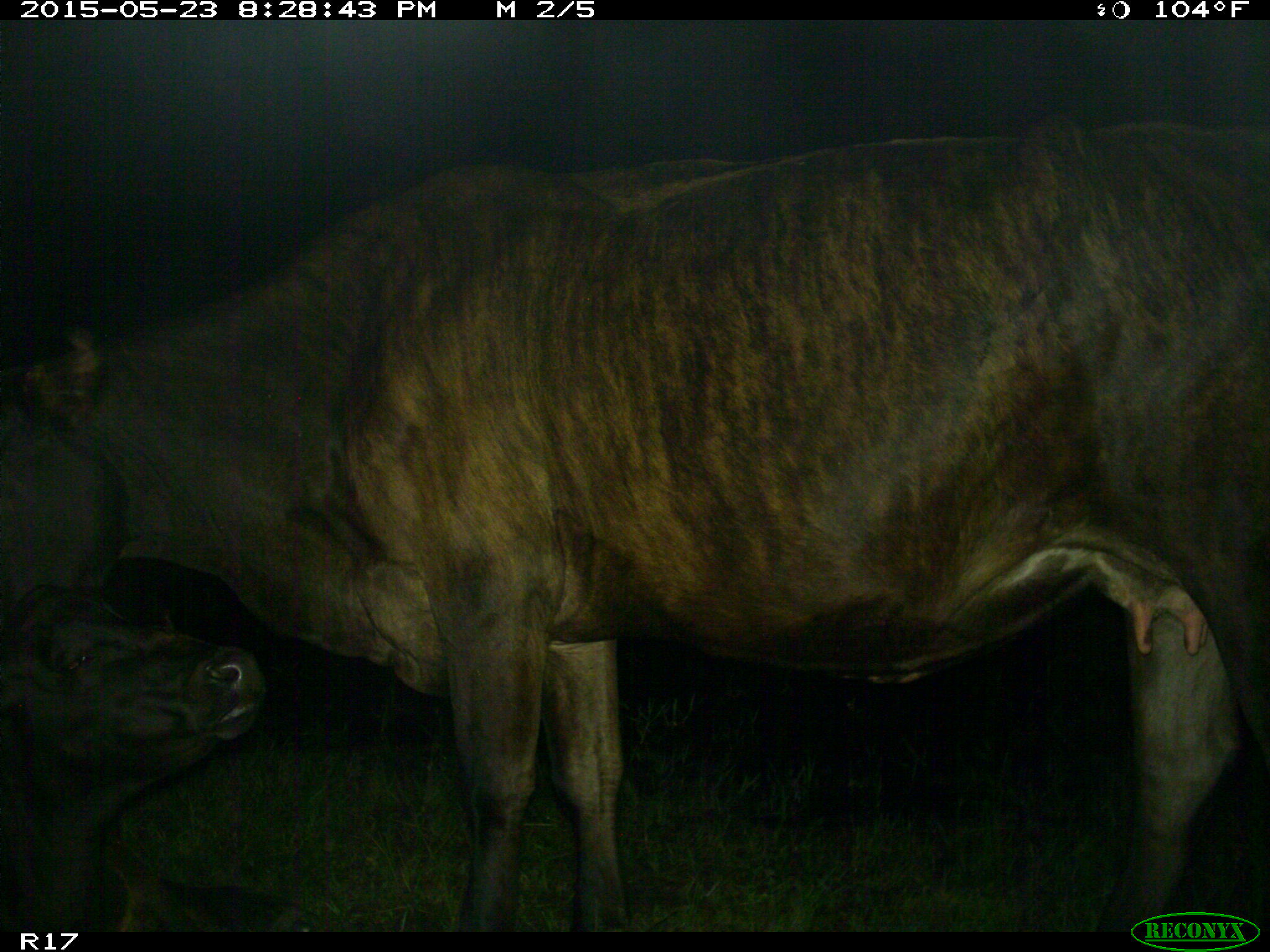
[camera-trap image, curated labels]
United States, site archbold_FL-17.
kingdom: Animalia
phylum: Chordata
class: Mammalia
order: Artiodactyla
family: Bovidae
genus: Bos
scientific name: Bos taurus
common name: domestic cow